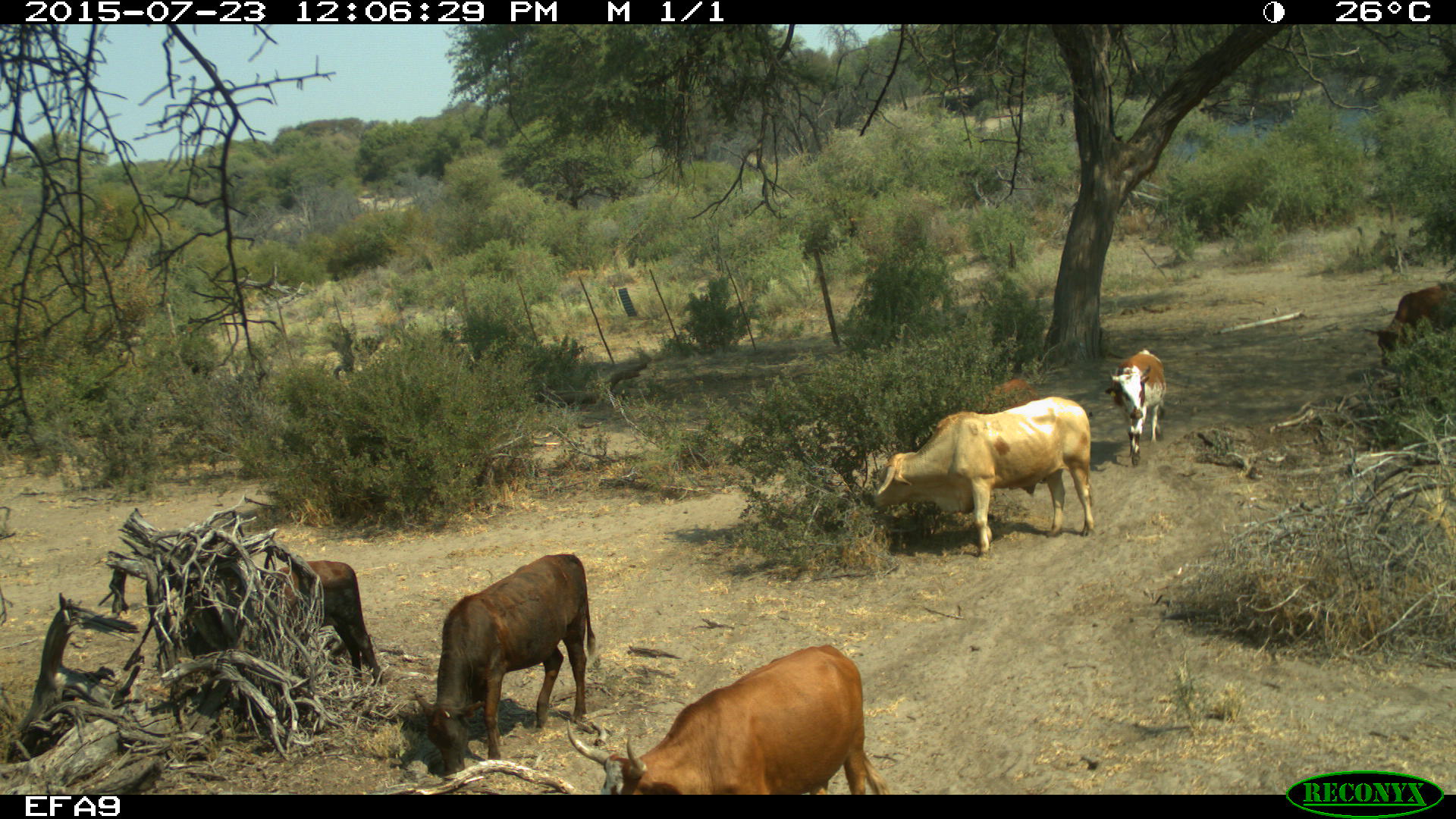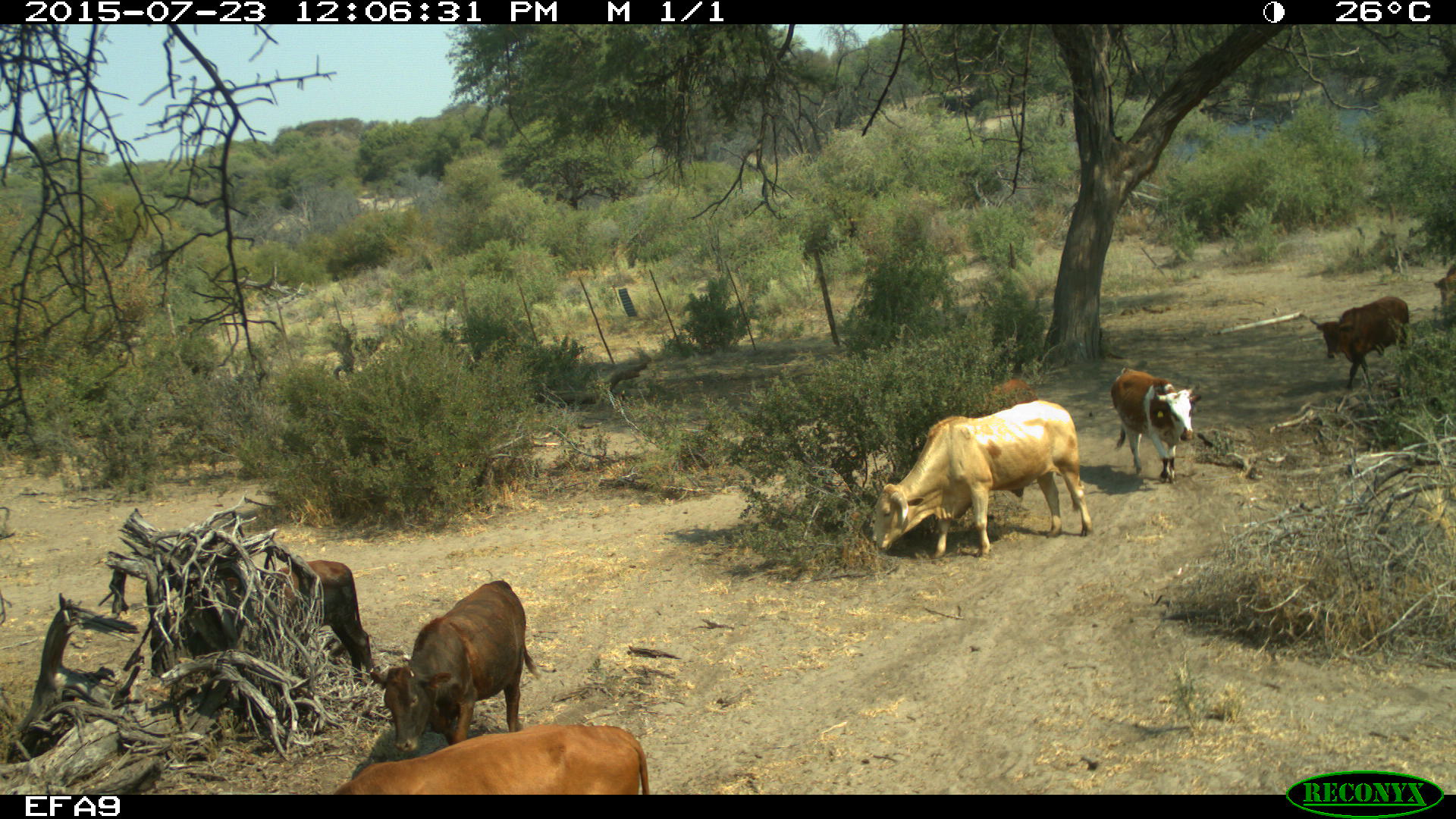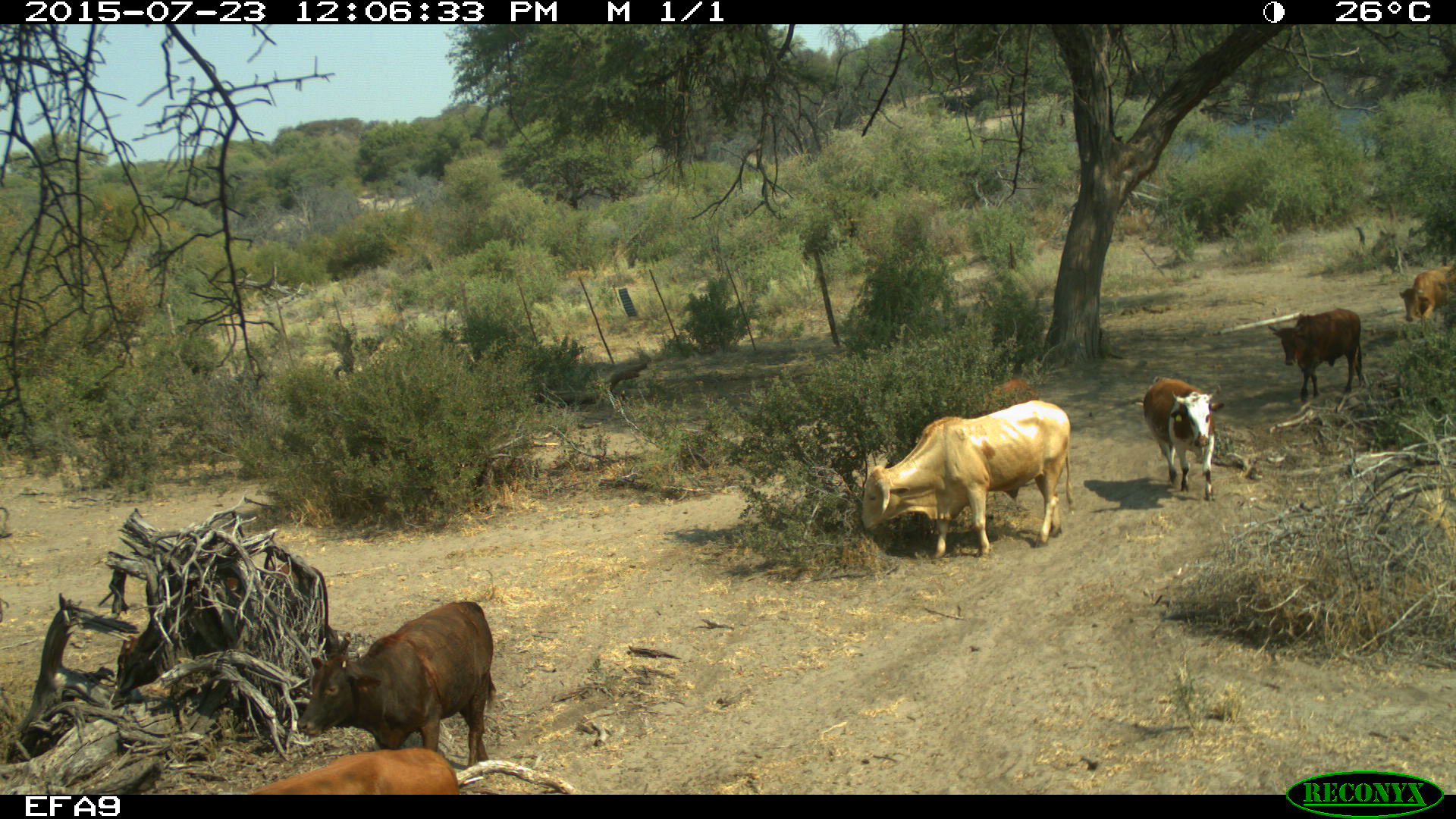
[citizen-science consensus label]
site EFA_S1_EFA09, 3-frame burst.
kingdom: Animalia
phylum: Chordata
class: Mammalia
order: Artiodactyla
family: Bovidae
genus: Bos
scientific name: Bos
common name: cattle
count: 7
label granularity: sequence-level